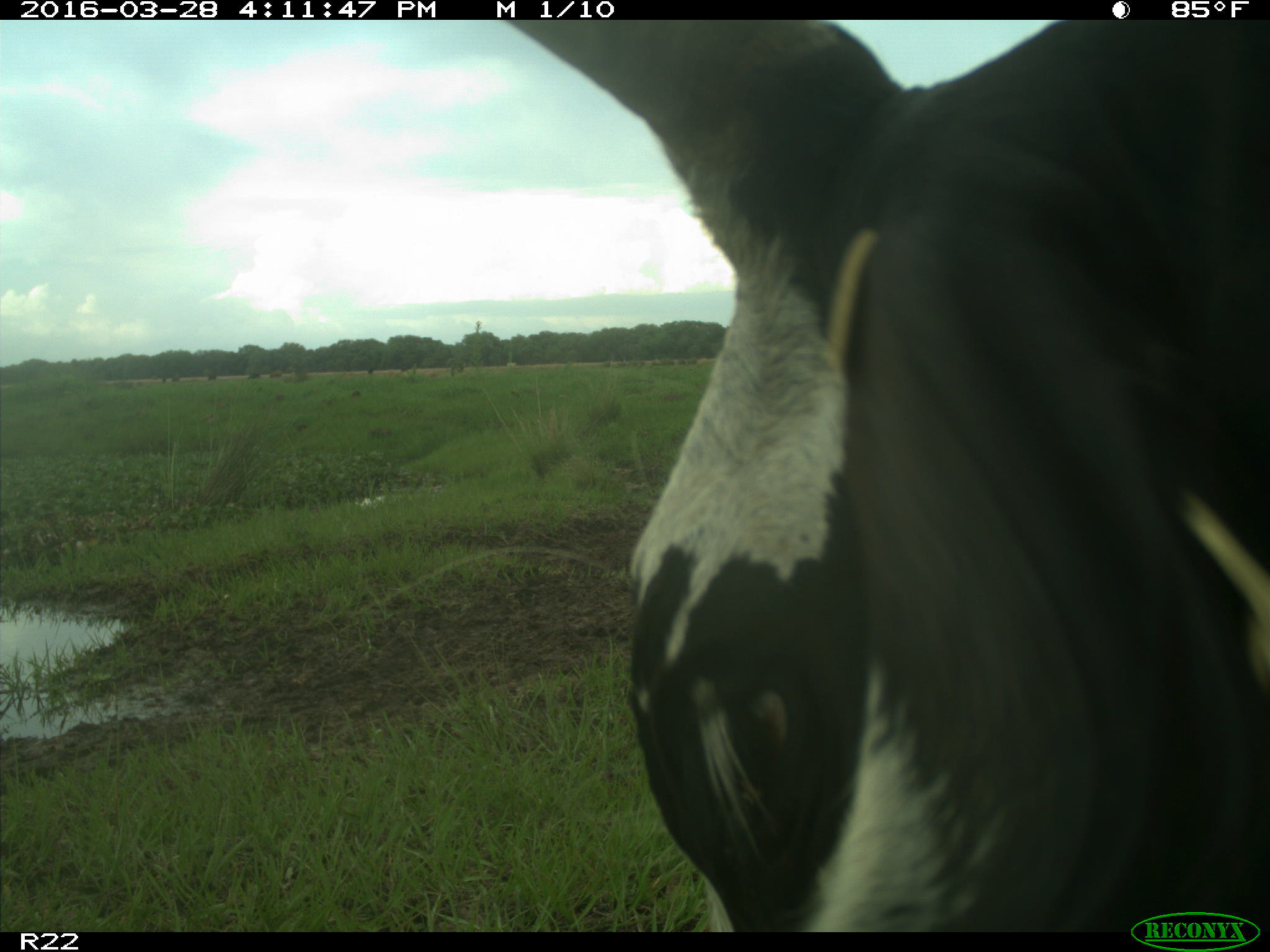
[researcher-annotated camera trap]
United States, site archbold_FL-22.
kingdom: Animalia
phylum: Chordata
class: Mammalia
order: Artiodactyla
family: Bovidae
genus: Bos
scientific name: Bos taurus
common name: domestic cow